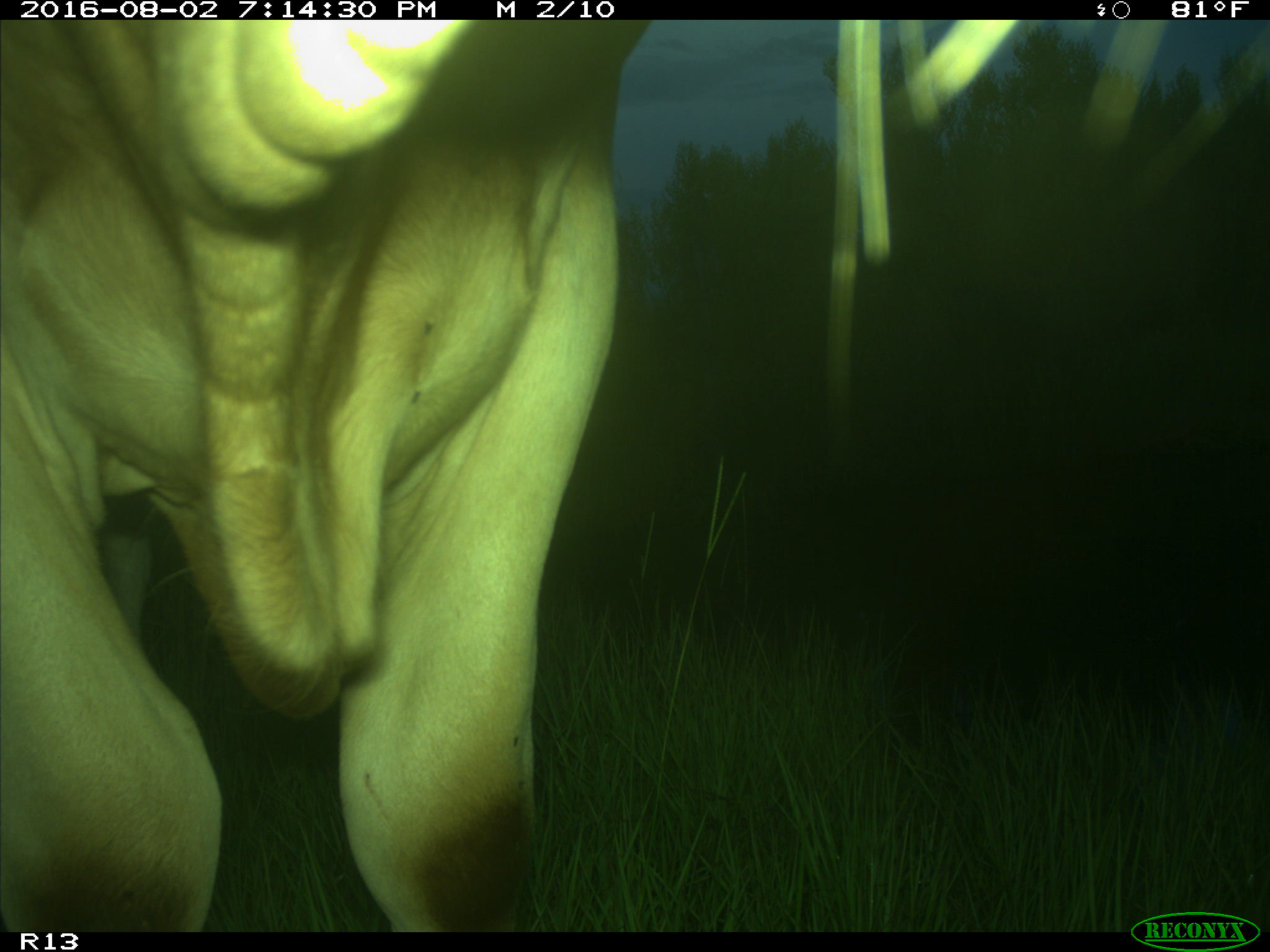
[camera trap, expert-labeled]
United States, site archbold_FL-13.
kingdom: Animalia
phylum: Chordata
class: Mammalia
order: Artiodactyla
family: Bovidae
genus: Bos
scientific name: Bos taurus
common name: domestic cow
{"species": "Bos taurus (domestic cow)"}